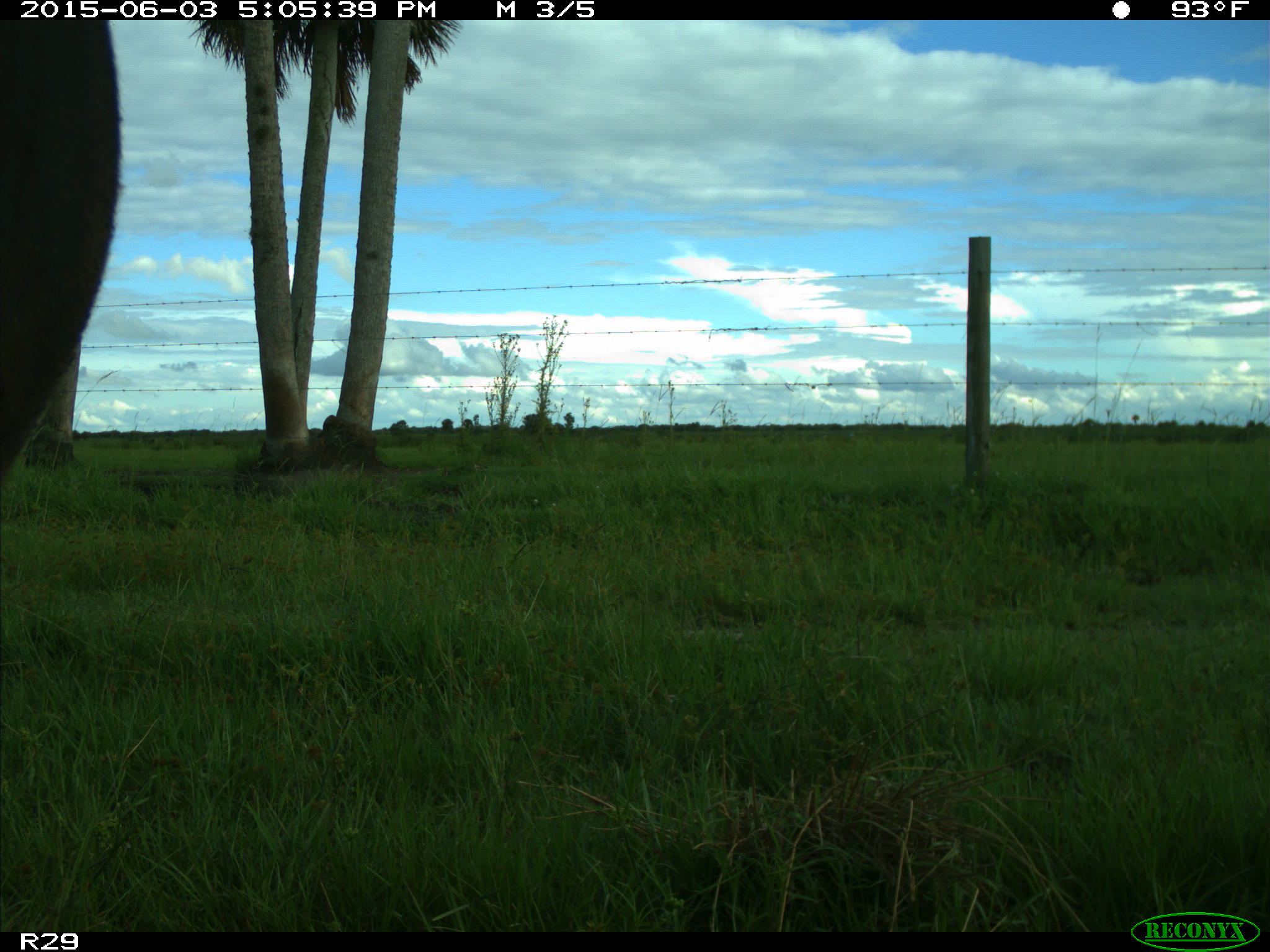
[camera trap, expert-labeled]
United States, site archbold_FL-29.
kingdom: Animalia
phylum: Chordata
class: Mammalia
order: Artiodactyla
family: Bovidae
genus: Bos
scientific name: Bos taurus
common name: domestic cow